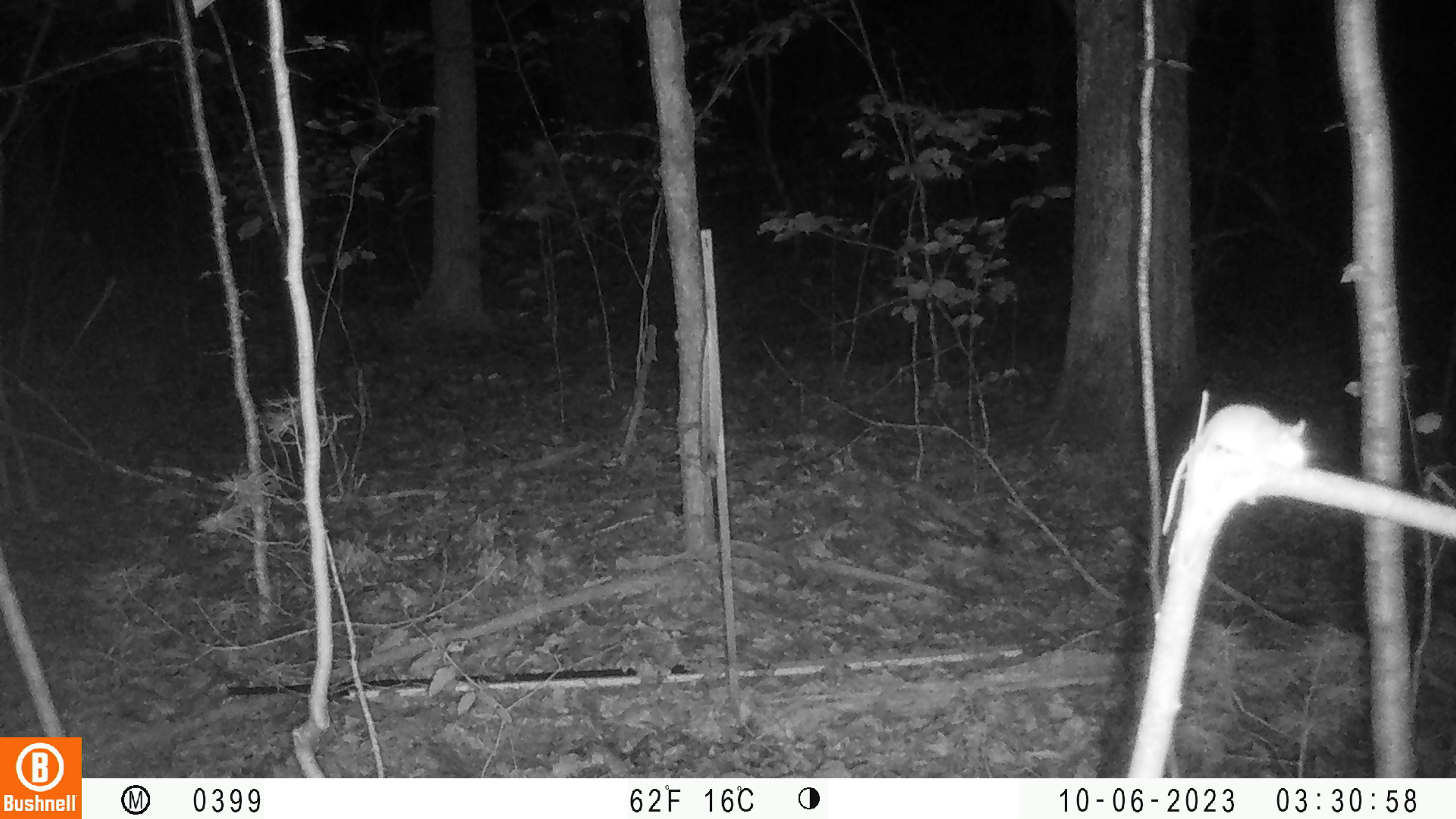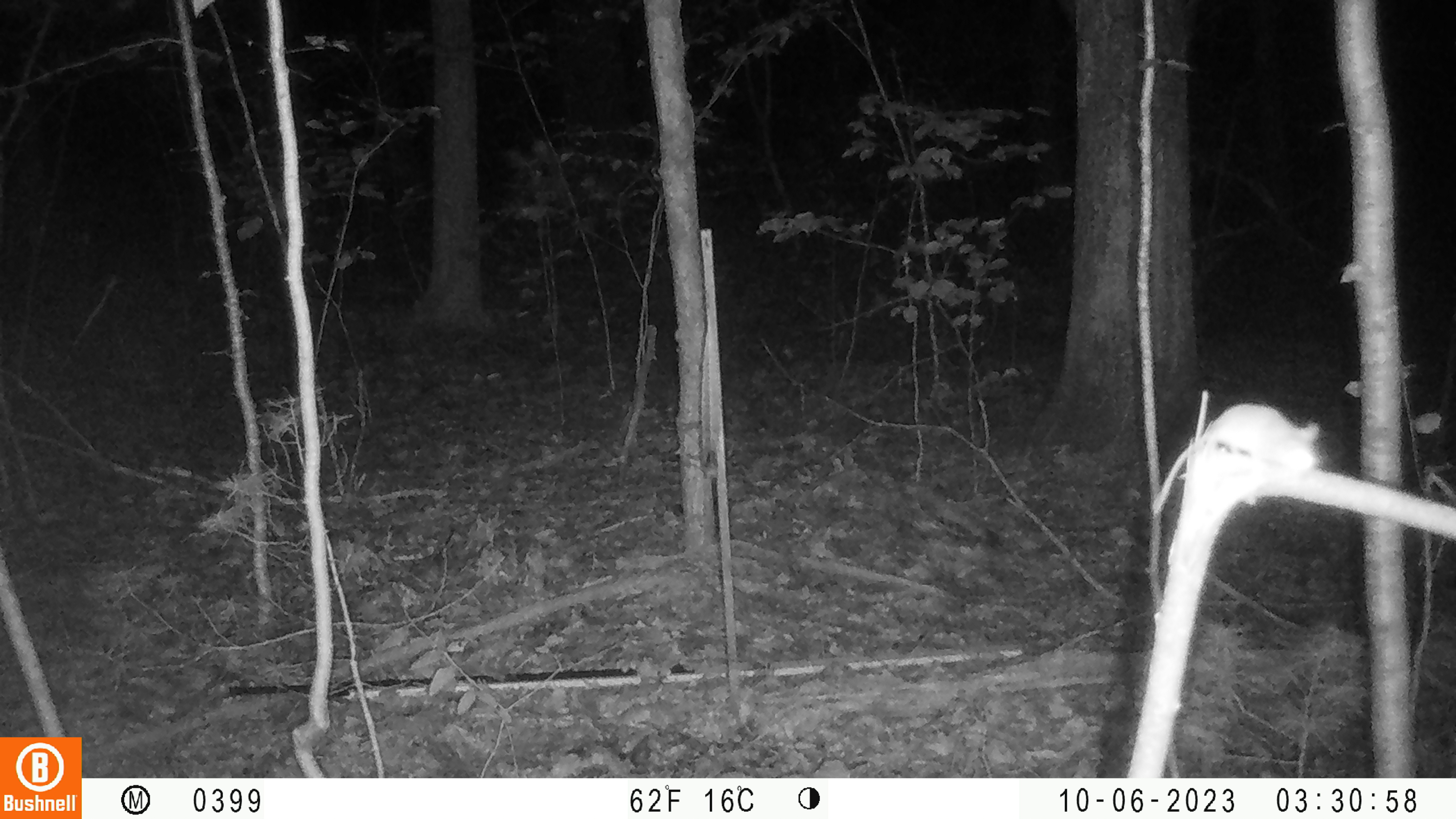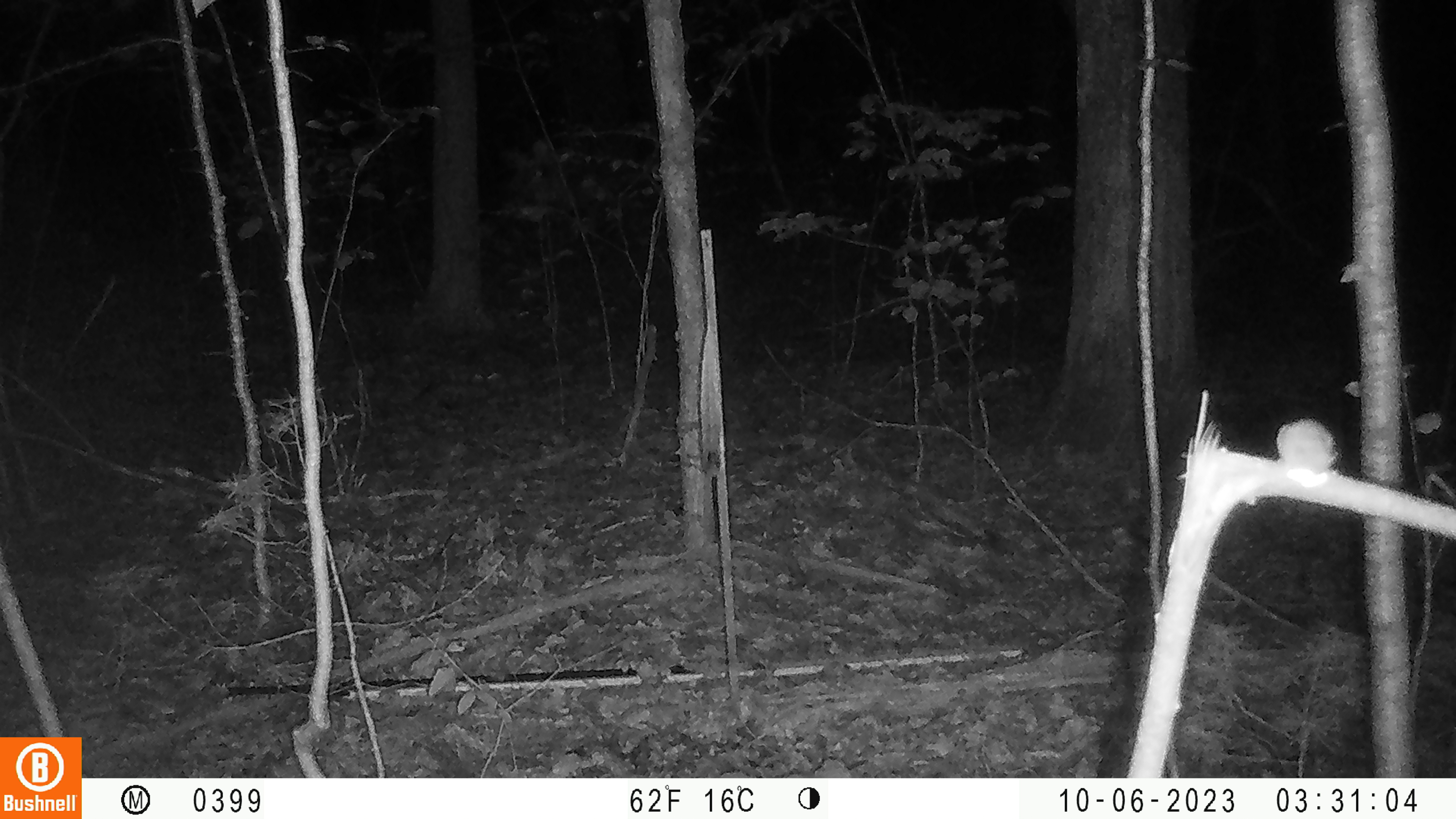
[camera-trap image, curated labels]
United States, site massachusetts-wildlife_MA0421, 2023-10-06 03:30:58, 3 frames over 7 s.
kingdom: Animalia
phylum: Chordata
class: Mammalia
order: Rodentia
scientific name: Rodentia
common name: mouse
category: mouse sp.